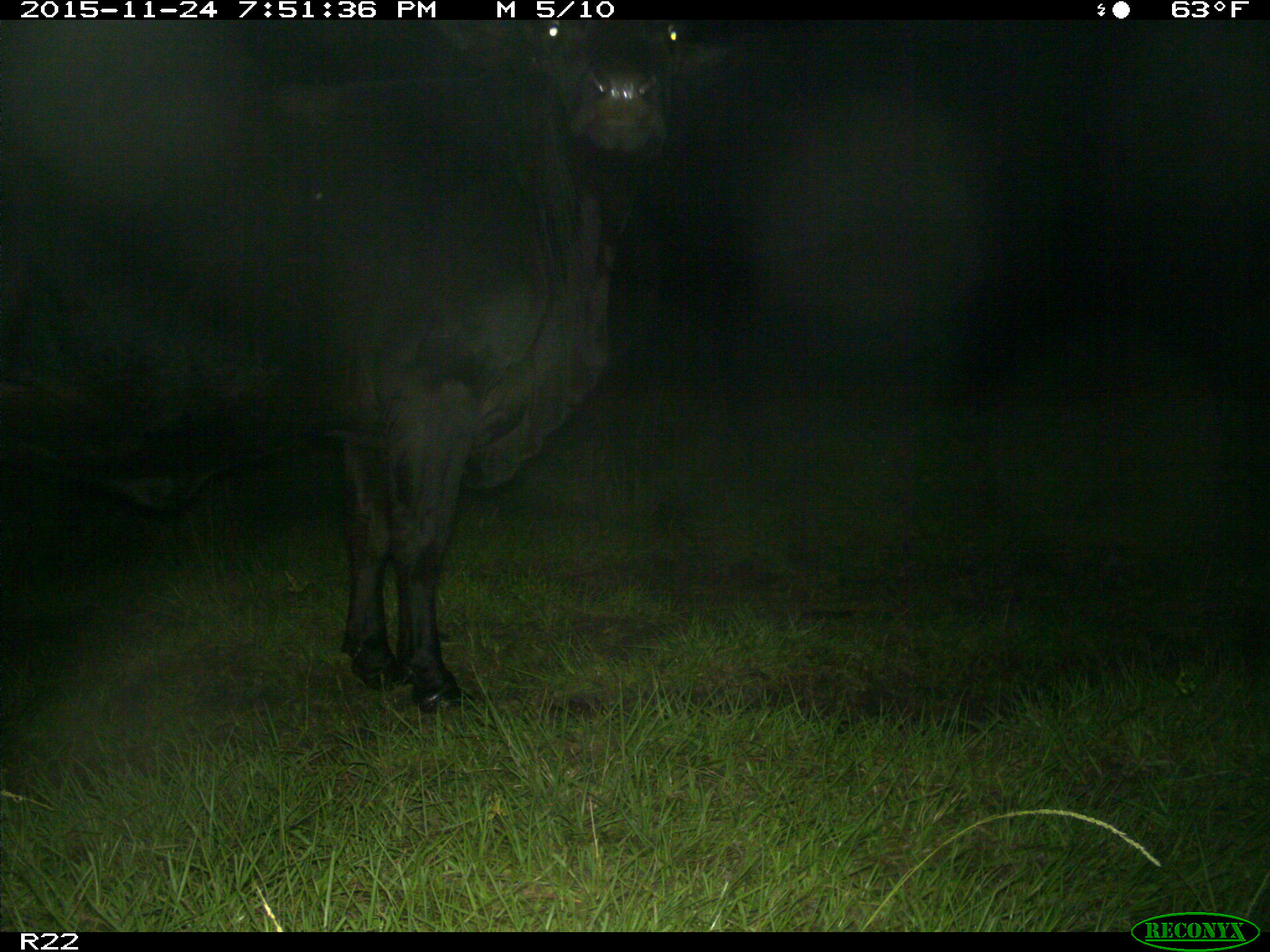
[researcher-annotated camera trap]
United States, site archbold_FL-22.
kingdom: Animalia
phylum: Chordata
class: Mammalia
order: Artiodactyla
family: Bovidae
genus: Bos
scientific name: Bos taurus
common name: domestic cow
Bos taurus (domestic cow).